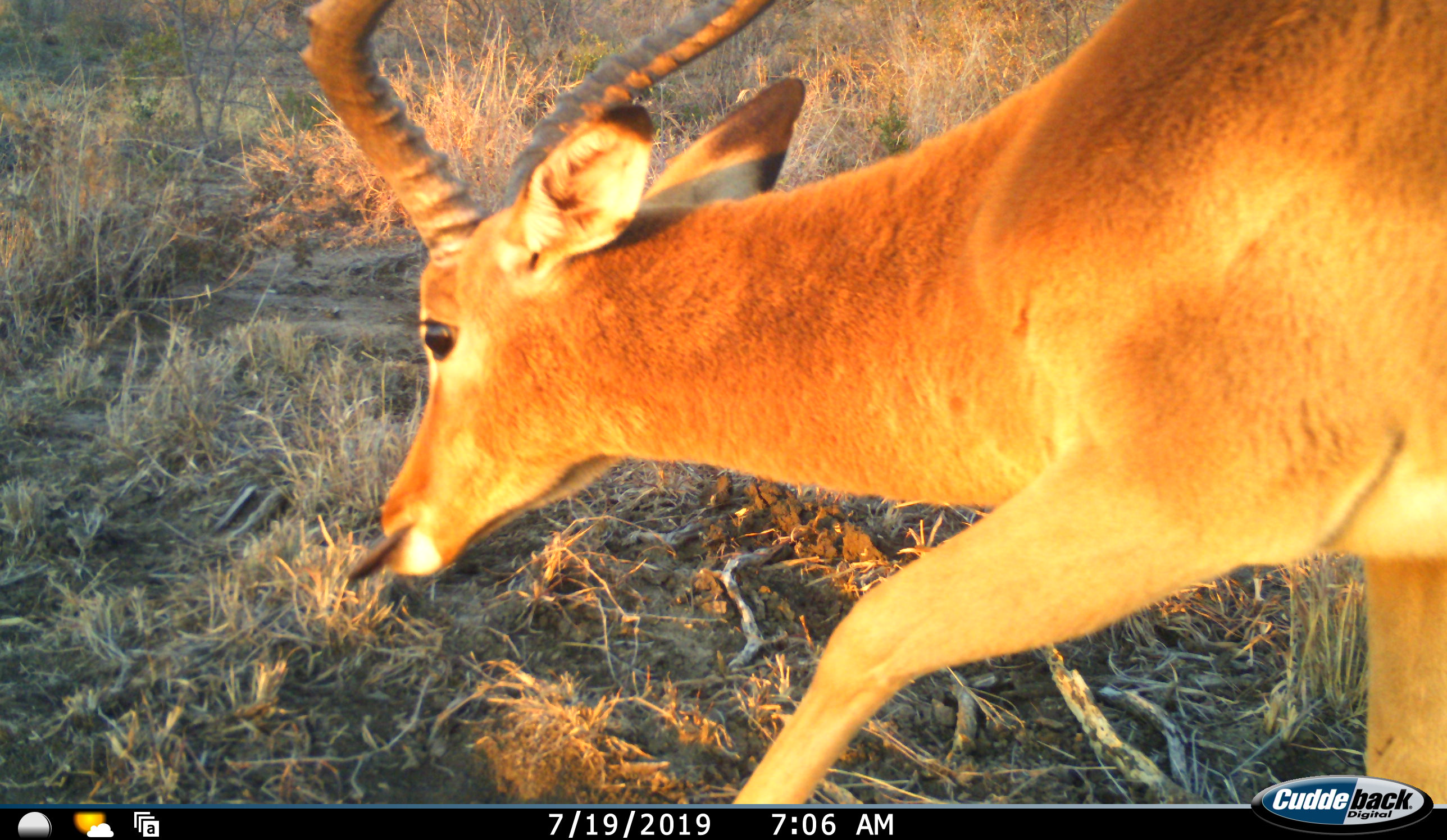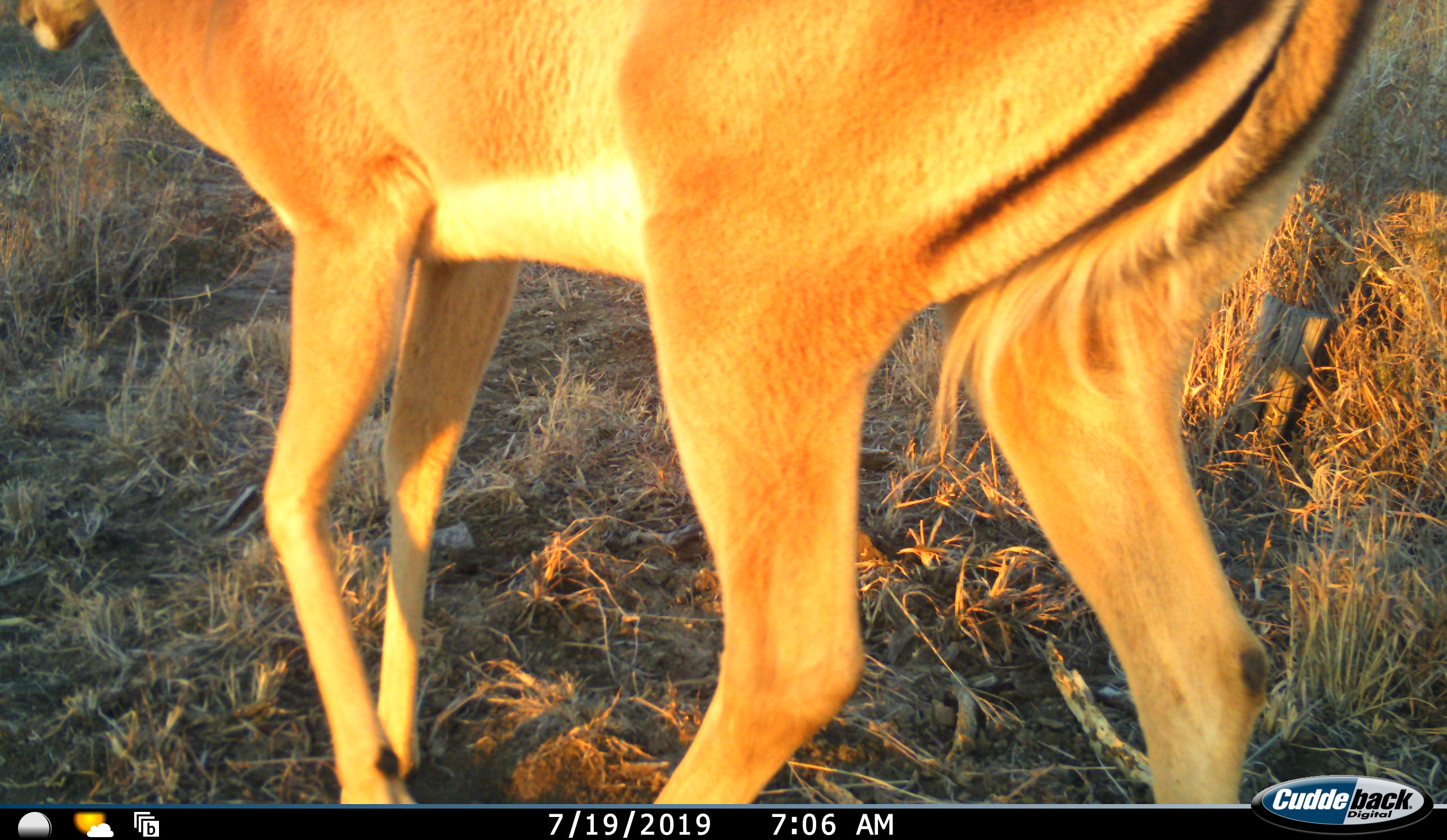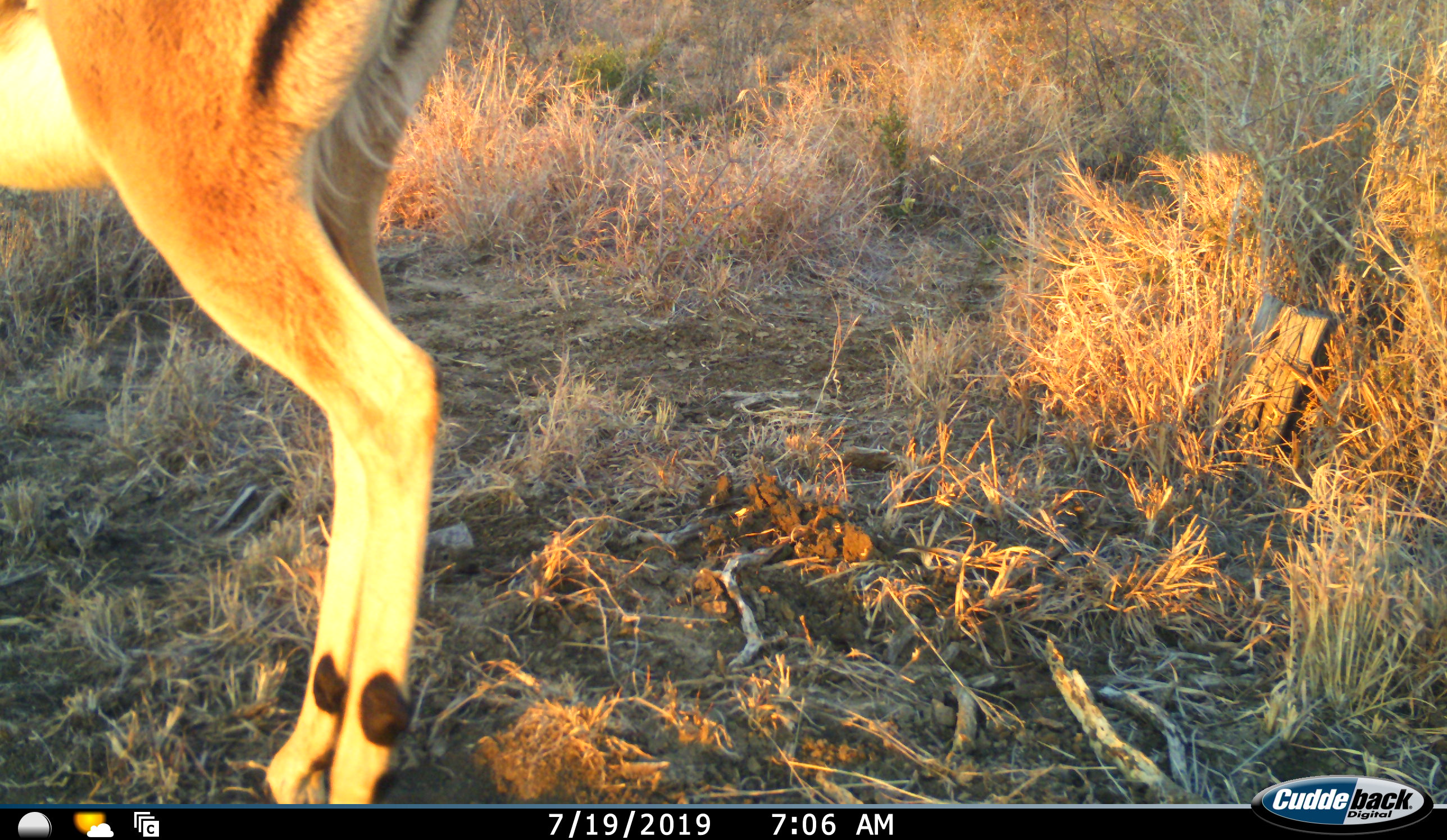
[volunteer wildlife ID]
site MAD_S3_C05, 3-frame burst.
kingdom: Animalia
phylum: Chordata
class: Mammalia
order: Artiodactyla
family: Bovidae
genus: Aepyceros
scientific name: Aepyceros melampus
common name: impala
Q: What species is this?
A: Impala (Aepyceros melampus).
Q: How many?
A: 1.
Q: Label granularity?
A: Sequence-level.